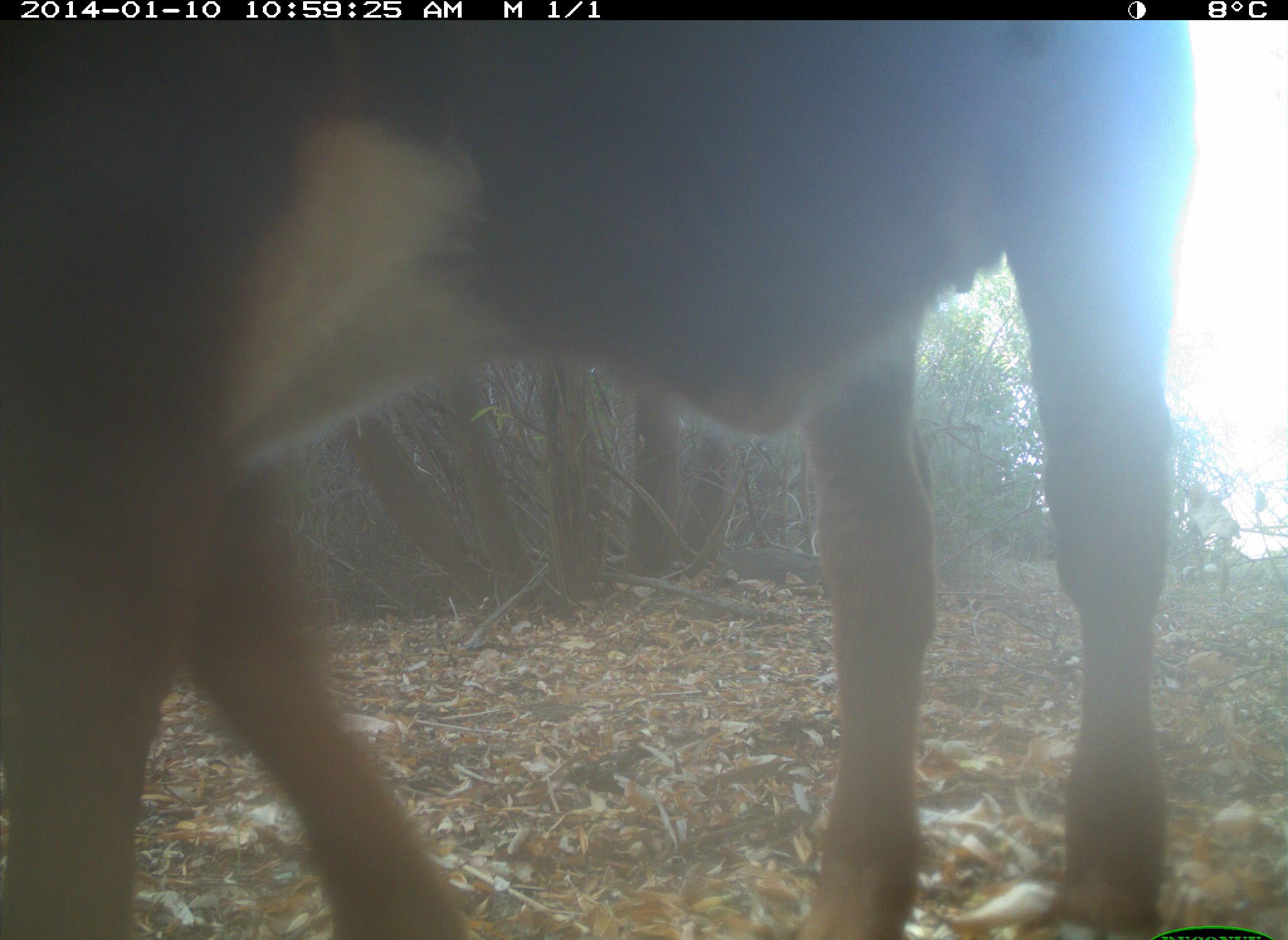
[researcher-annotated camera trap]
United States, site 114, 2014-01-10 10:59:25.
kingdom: Animalia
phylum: Chordata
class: Mammalia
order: Artiodactyla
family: Bovidae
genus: Bos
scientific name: Bos taurus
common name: cow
Cow (Bos taurus).